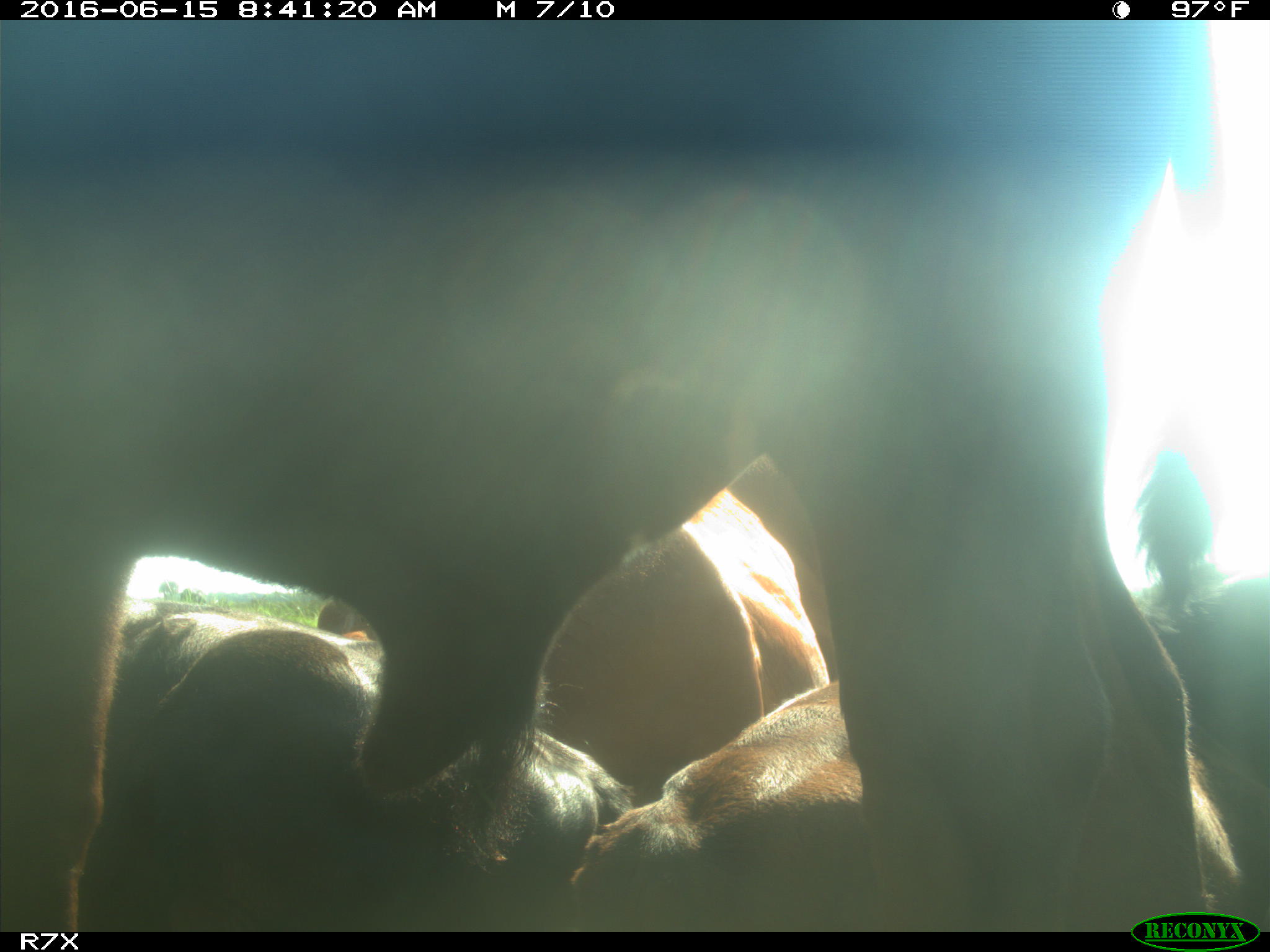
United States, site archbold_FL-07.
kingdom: Animalia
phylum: Chordata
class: Mammalia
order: Artiodactyla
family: Bovidae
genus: Bos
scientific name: Bos taurus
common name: domestic cow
Bos taurus (domestic cow).